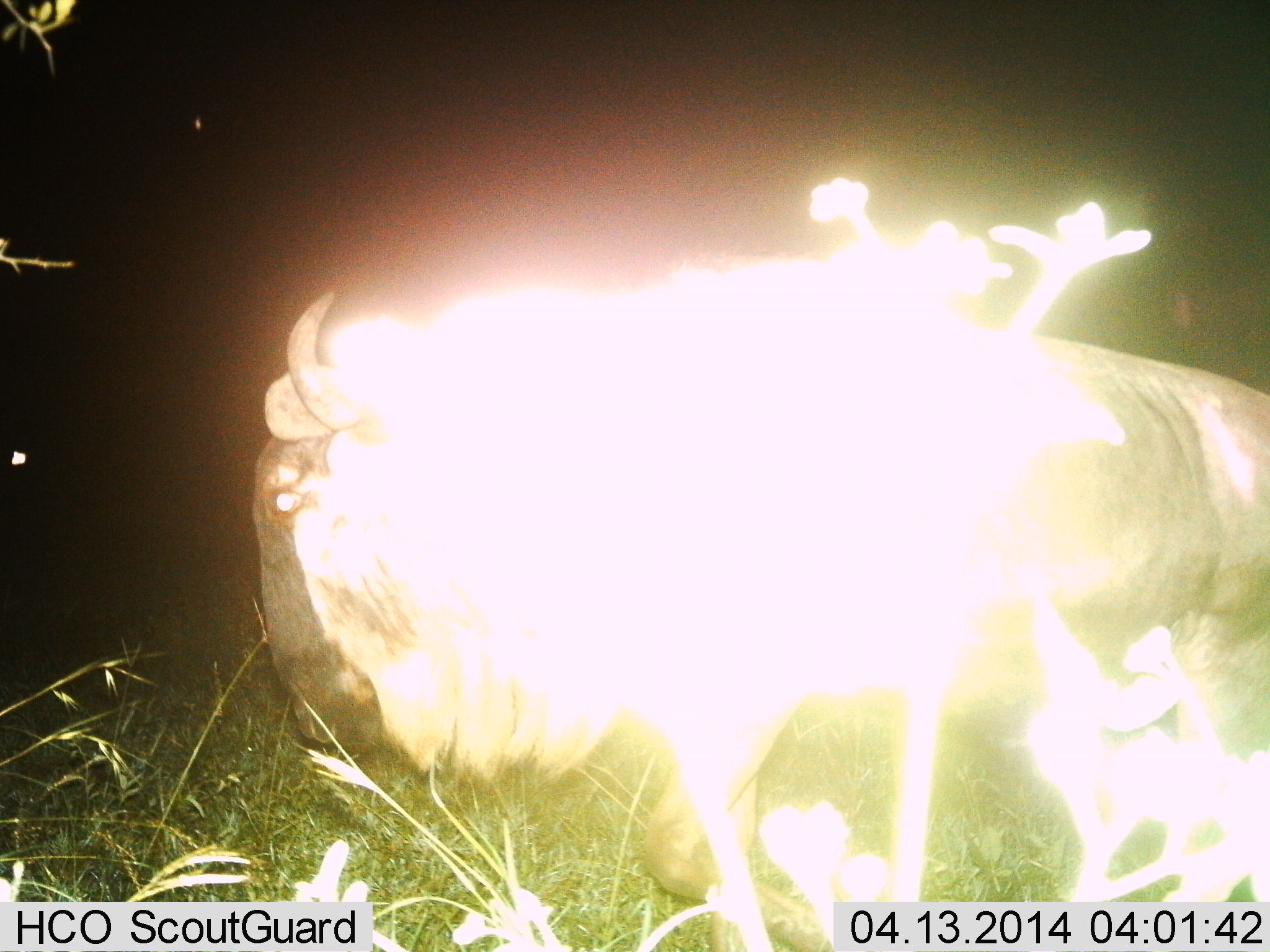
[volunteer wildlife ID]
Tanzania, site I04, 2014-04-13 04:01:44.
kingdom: Animalia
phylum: Chordata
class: Mammalia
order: Artiodactyla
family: Bovidae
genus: Connochaetes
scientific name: Connochaetes taurinus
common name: blue wildebeest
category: wildebeest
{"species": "wildebeest (blue wildebeest) (Connochaetes taurinus)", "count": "1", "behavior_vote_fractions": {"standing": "50%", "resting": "0%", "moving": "60%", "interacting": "0%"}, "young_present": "0%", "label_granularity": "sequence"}